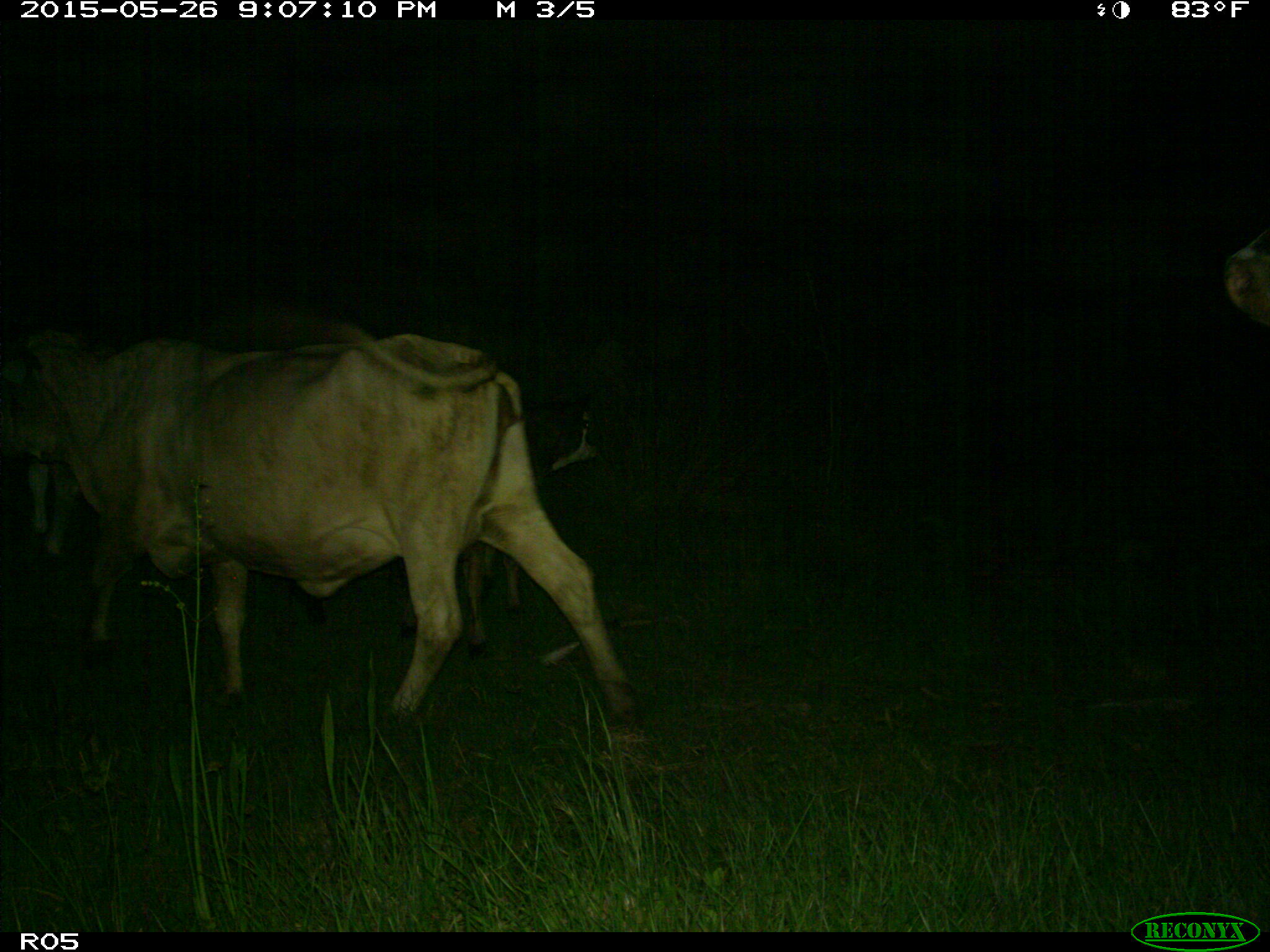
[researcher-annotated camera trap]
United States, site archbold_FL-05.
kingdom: Animalia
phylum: Chordata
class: Mammalia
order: Artiodactyla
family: Bovidae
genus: Bos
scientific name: Bos taurus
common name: domestic cow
Bos taurus (domestic cow).